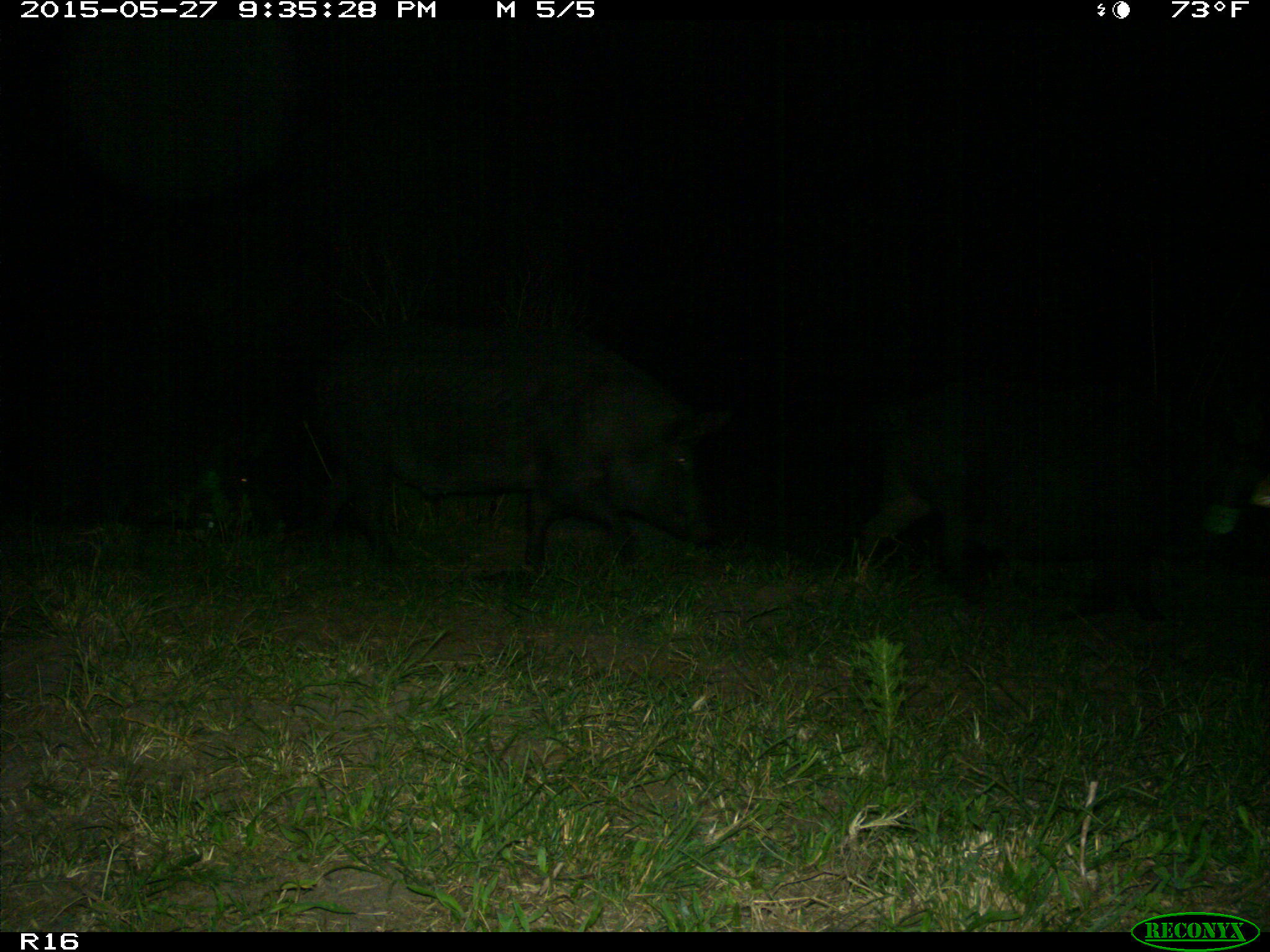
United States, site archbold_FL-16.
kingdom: Animalia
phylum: Chordata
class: Mammalia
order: Artiodactyla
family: Suidae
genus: Sus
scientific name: Sus scrofa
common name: wild boar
Sus scrofa (wild boar).